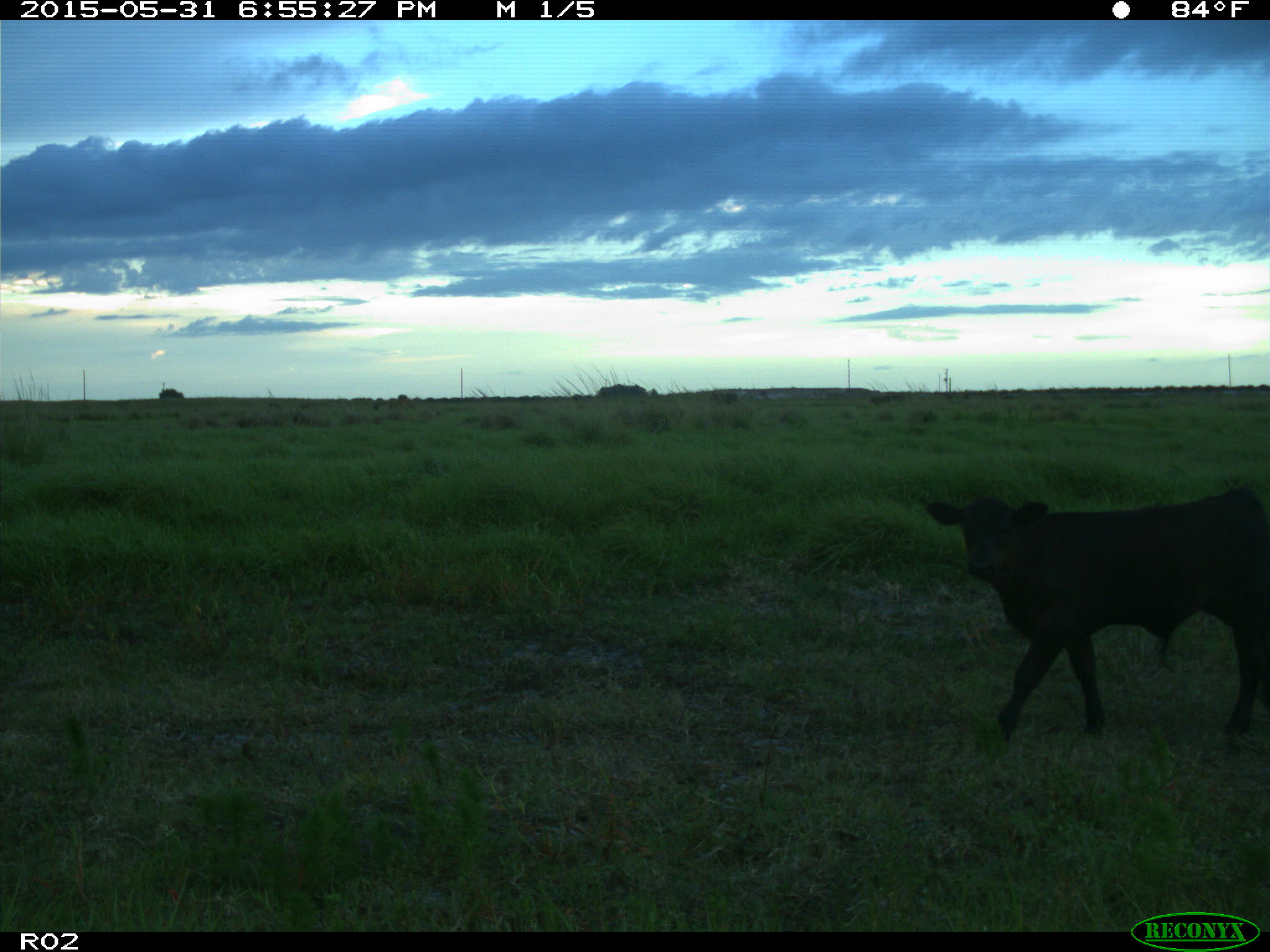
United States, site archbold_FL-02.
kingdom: Animalia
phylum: Chordata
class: Mammalia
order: Artiodactyla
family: Bovidae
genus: Bos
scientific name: Bos taurus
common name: domestic cow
Bos taurus (domestic cow).